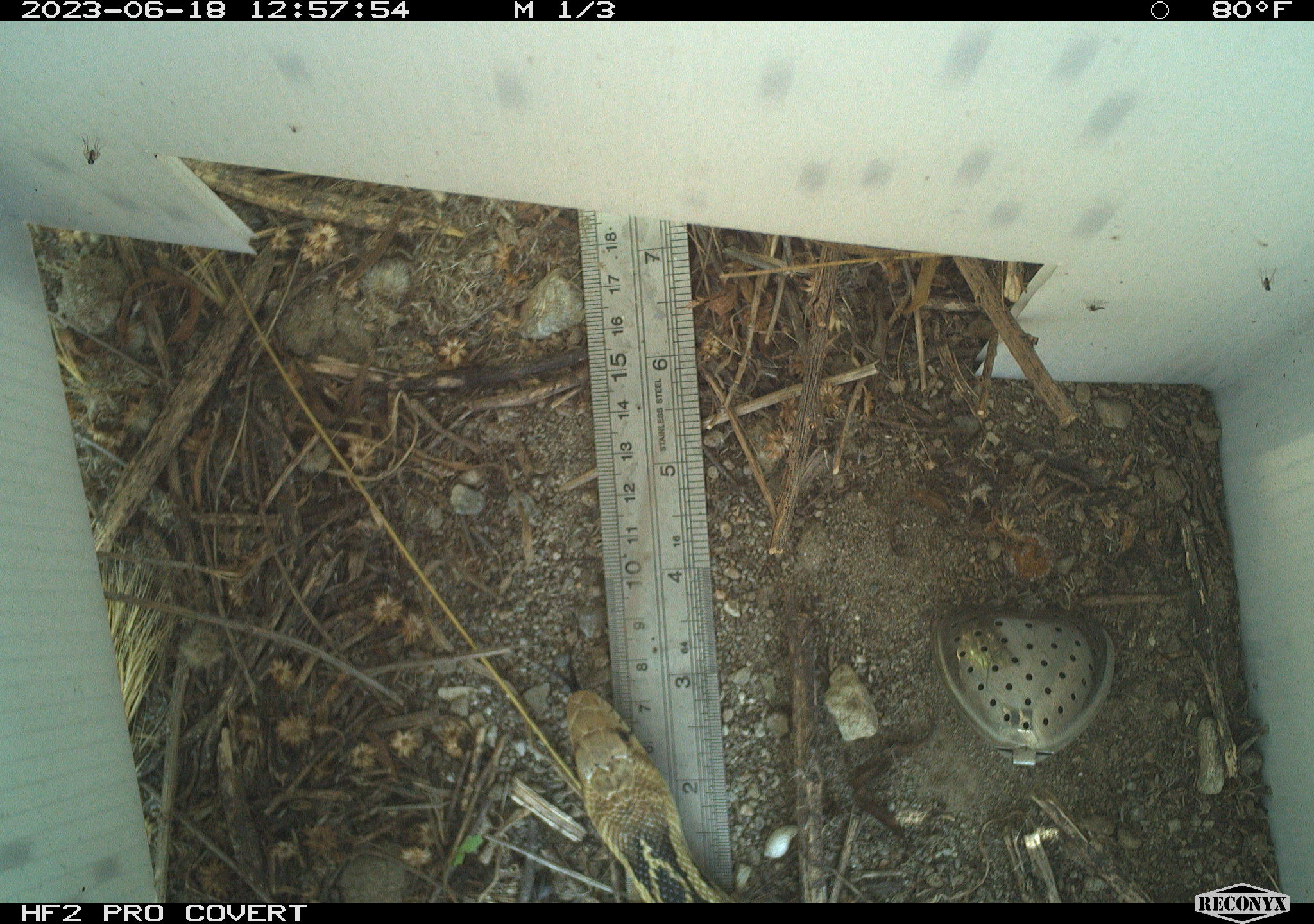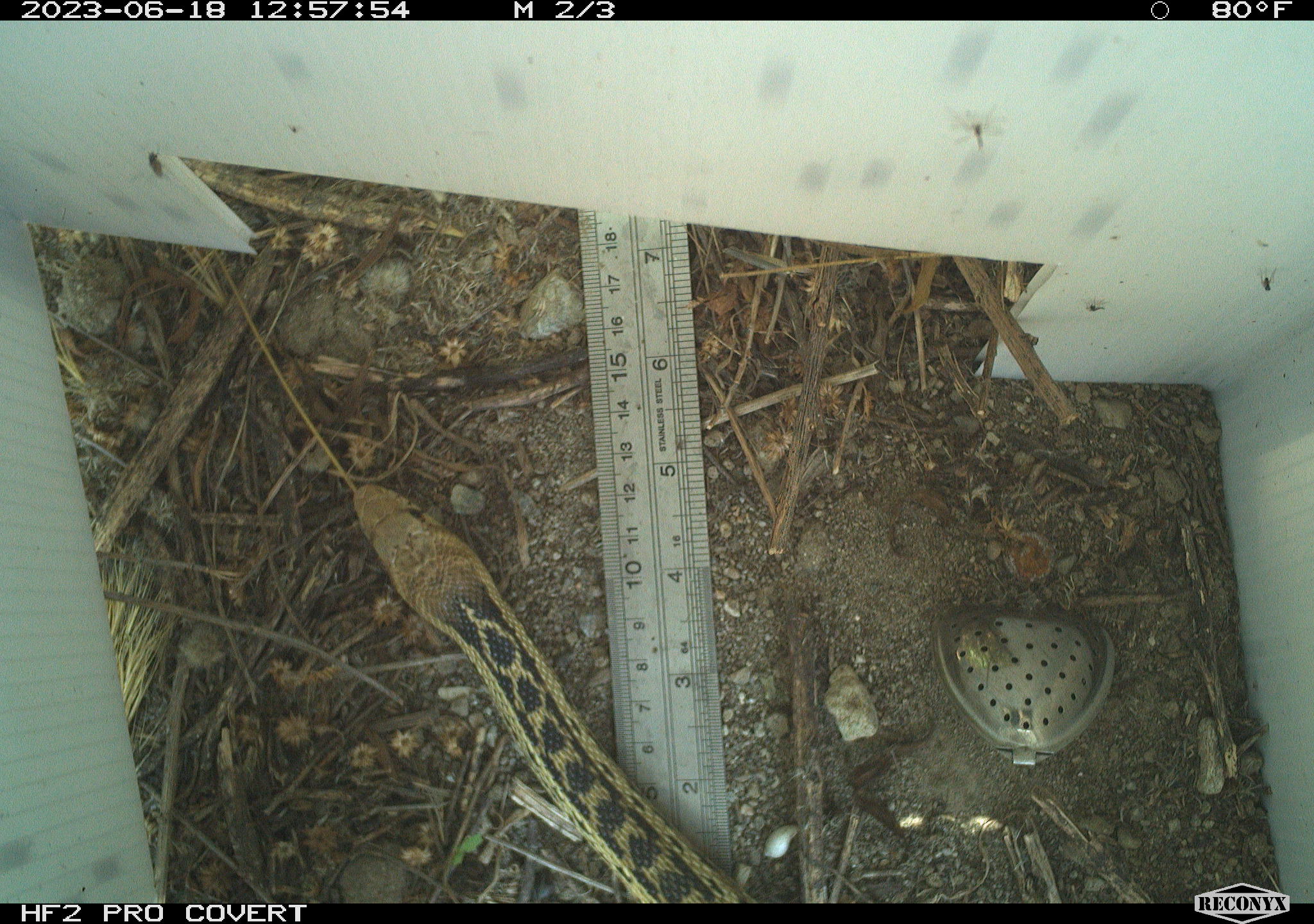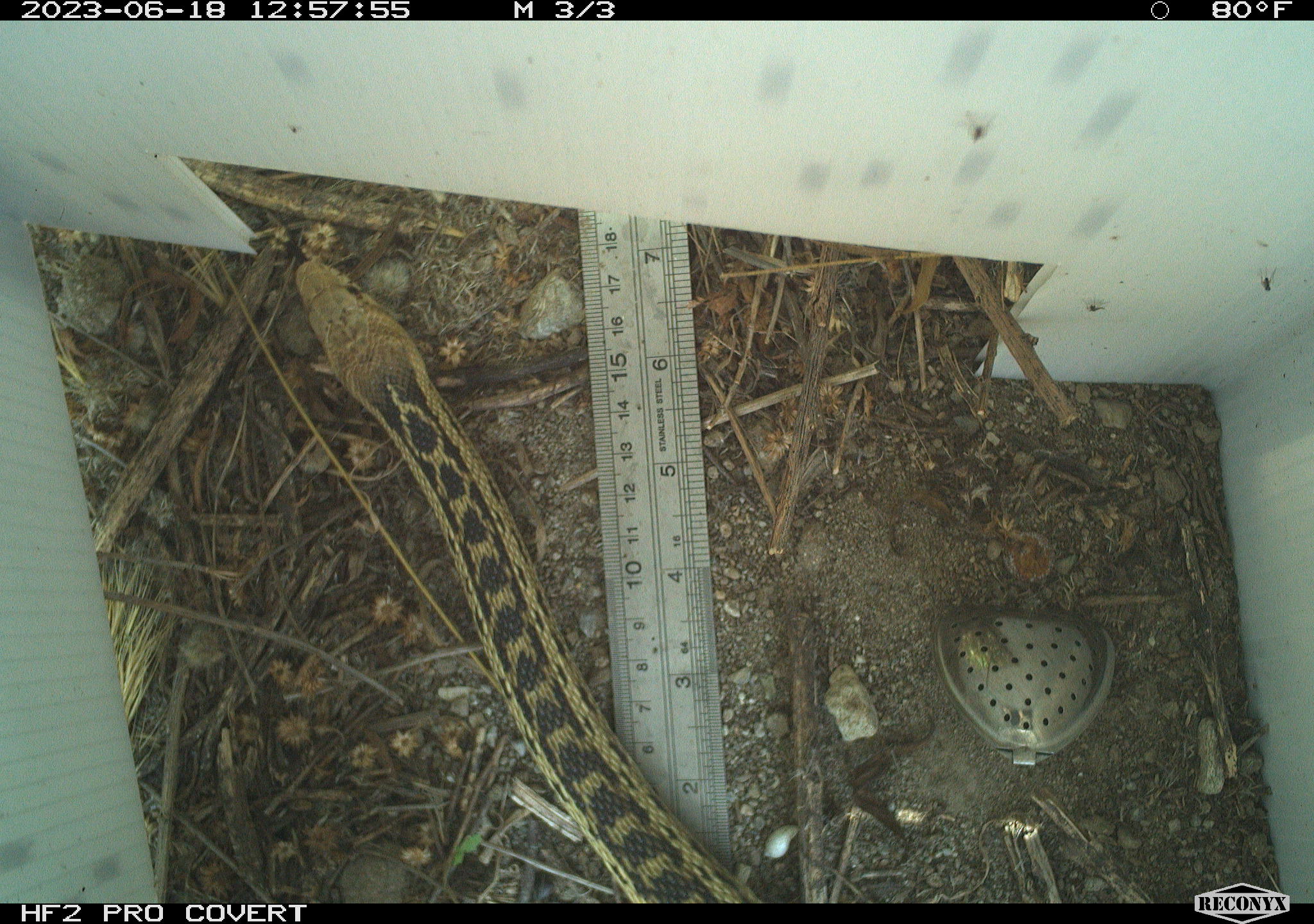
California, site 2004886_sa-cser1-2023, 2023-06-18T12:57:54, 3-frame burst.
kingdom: Animalia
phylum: Chordata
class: Reptilia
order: Squamata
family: Colubridae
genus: Pituophis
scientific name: Pituophis catenifer catenifer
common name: pacific gophersnake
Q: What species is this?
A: Pacific gophersnake (Pituophis catenifer catenifer).